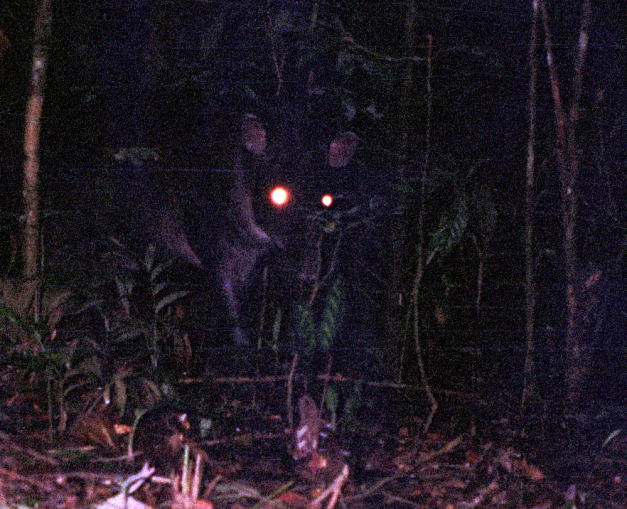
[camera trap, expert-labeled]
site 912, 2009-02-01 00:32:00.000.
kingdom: Animalia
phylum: Chordata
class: Mammalia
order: Perissodactyla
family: Tapiridae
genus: Tapirus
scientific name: Tapirus terrestris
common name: south american tapir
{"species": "Tapirus terrestris (south american tapir)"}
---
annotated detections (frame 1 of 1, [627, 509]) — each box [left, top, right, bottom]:
tapirus terrestris: [79, 99, 359, 346]